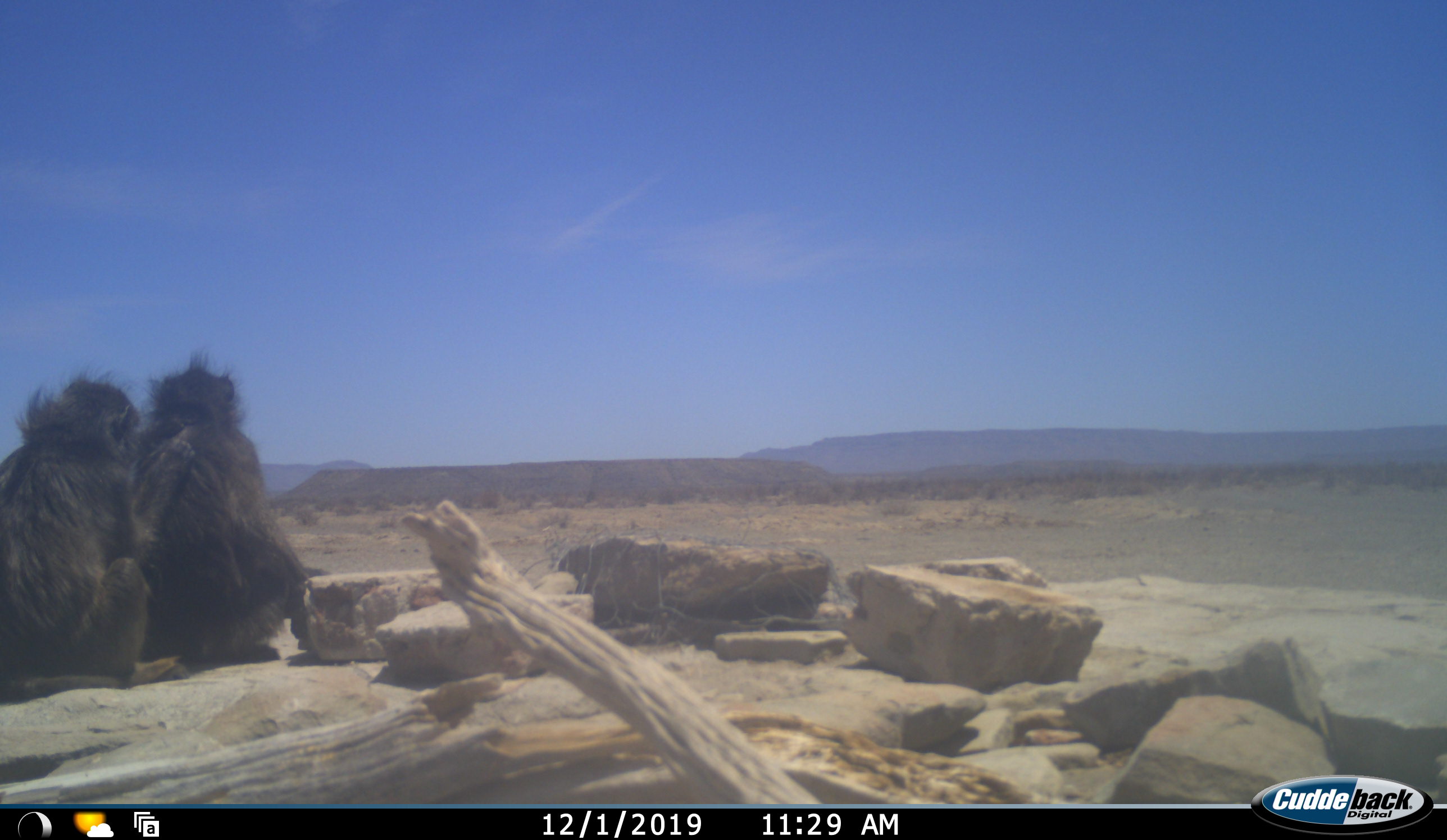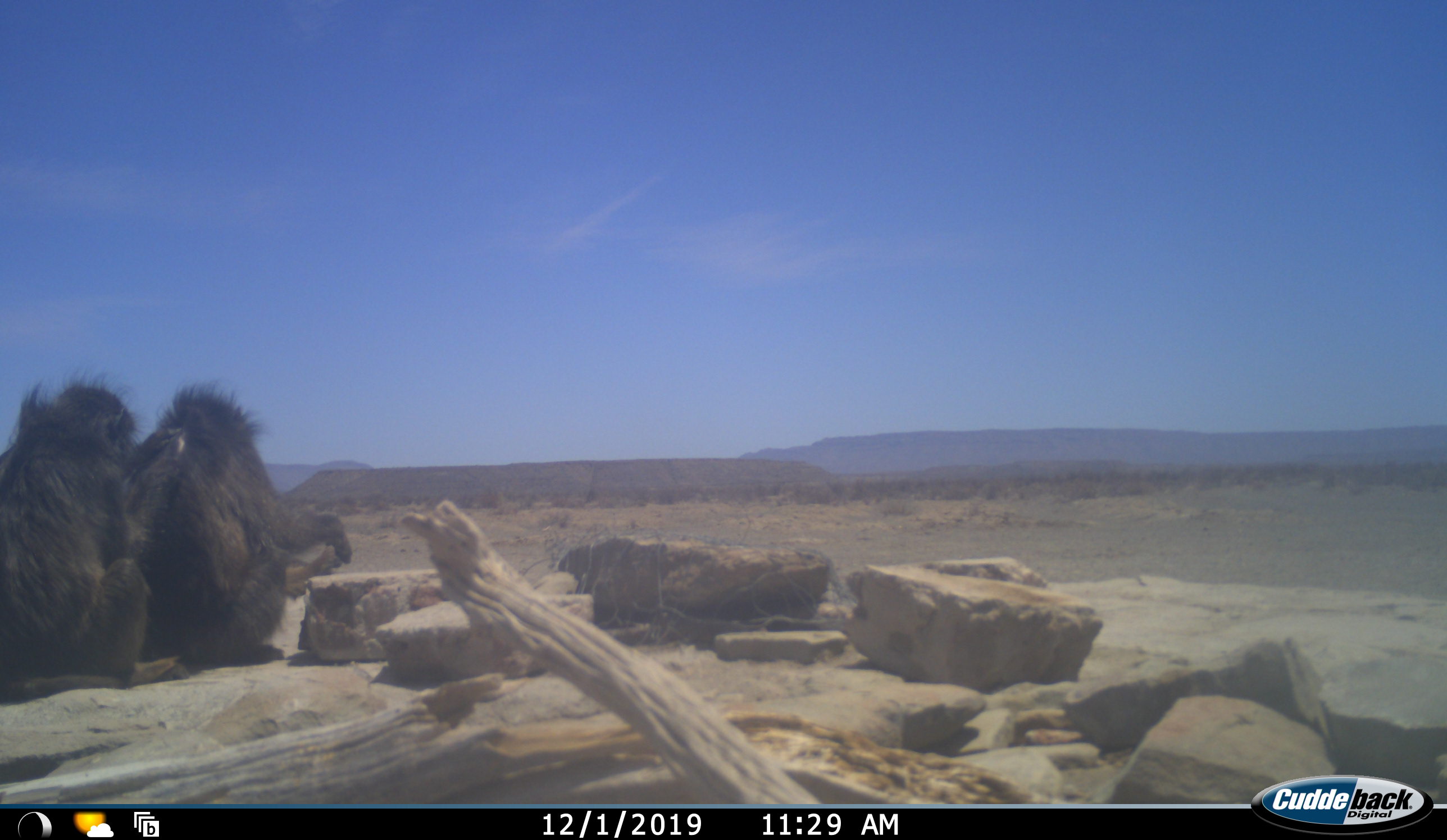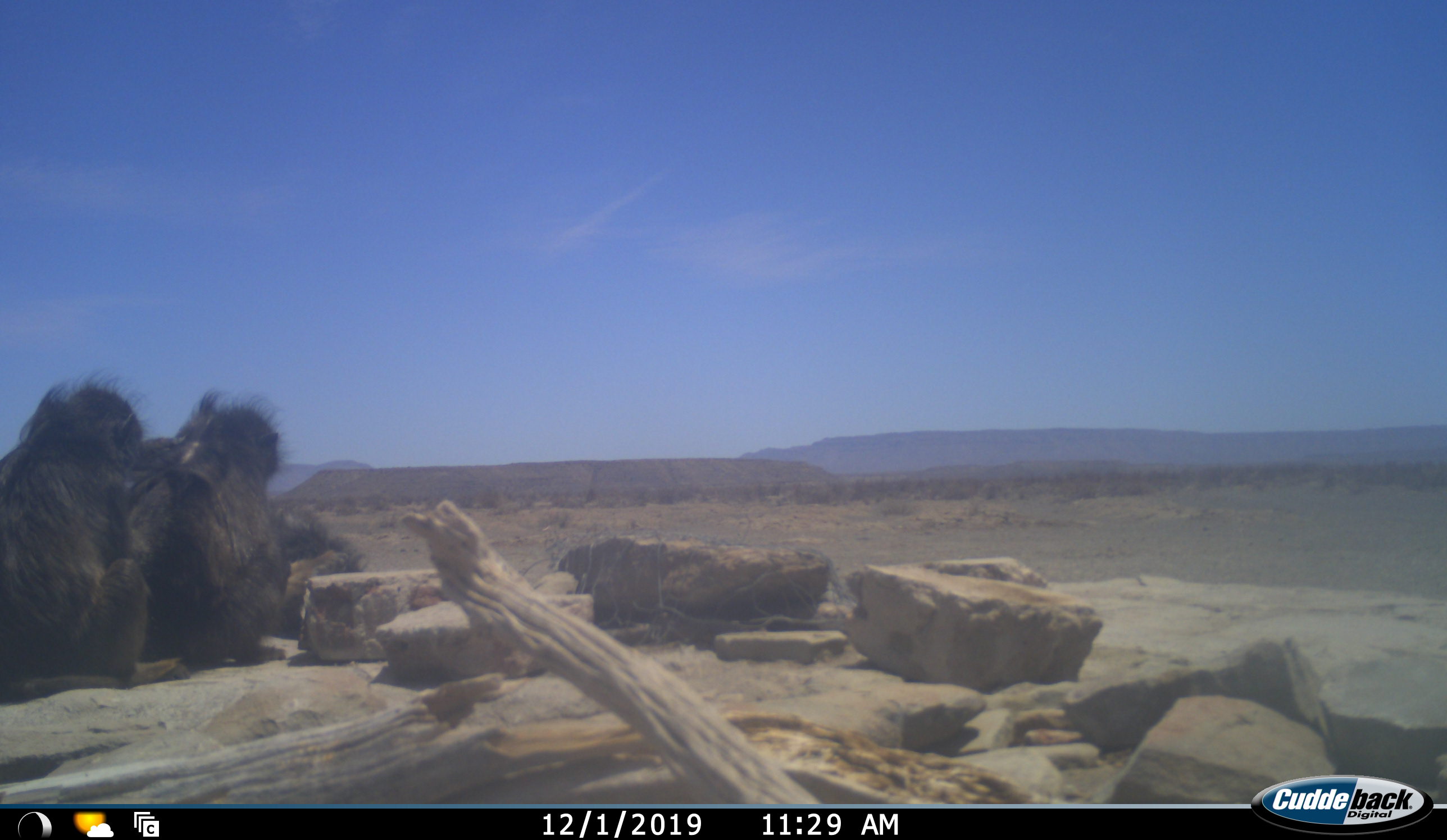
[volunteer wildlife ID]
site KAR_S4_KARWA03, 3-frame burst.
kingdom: Animalia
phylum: Chordata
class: Mammalia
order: Primates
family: Cercopithecidae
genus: Papio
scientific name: Papio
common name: baboon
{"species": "baboon (Papio)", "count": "2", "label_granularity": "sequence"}